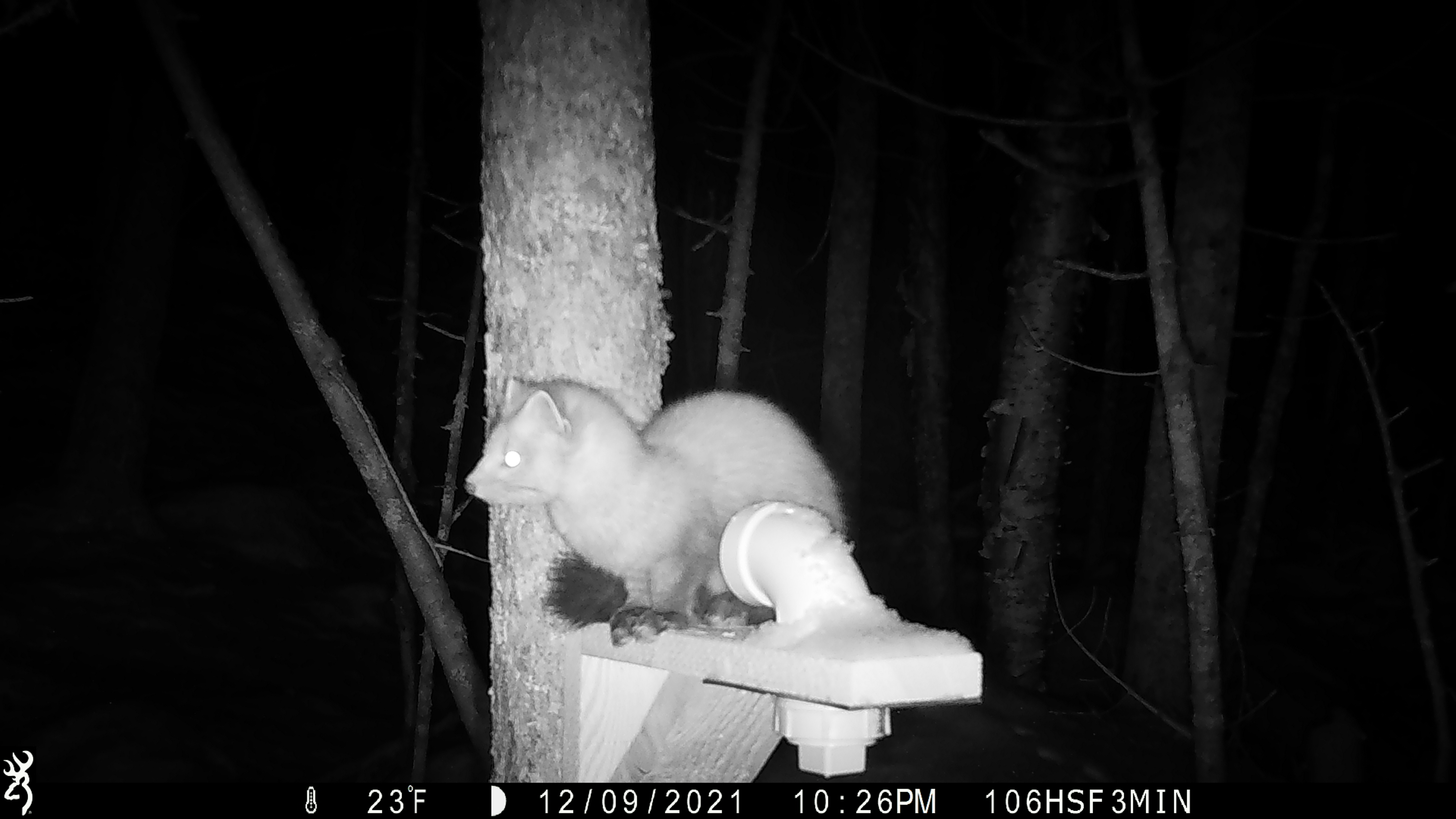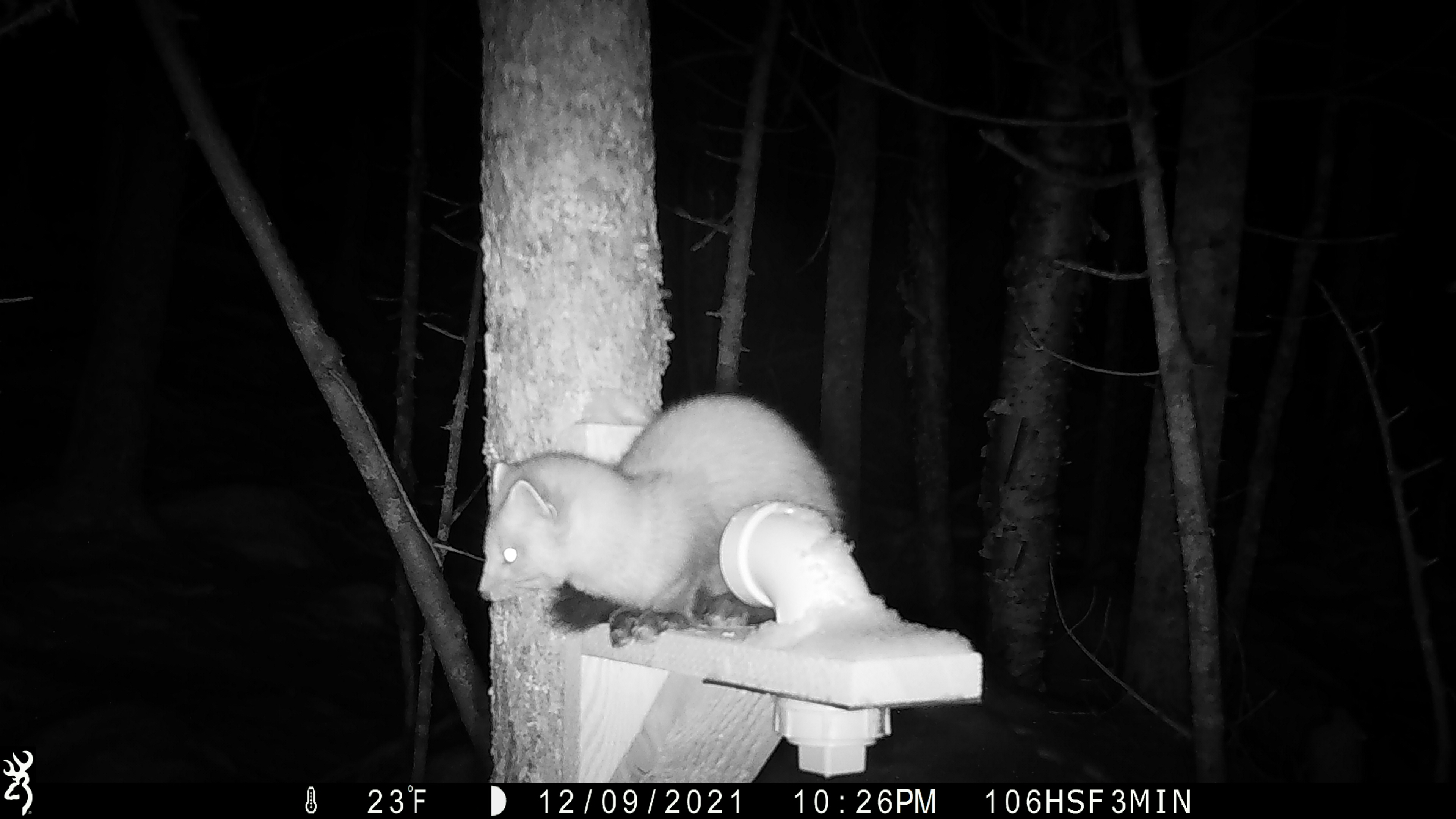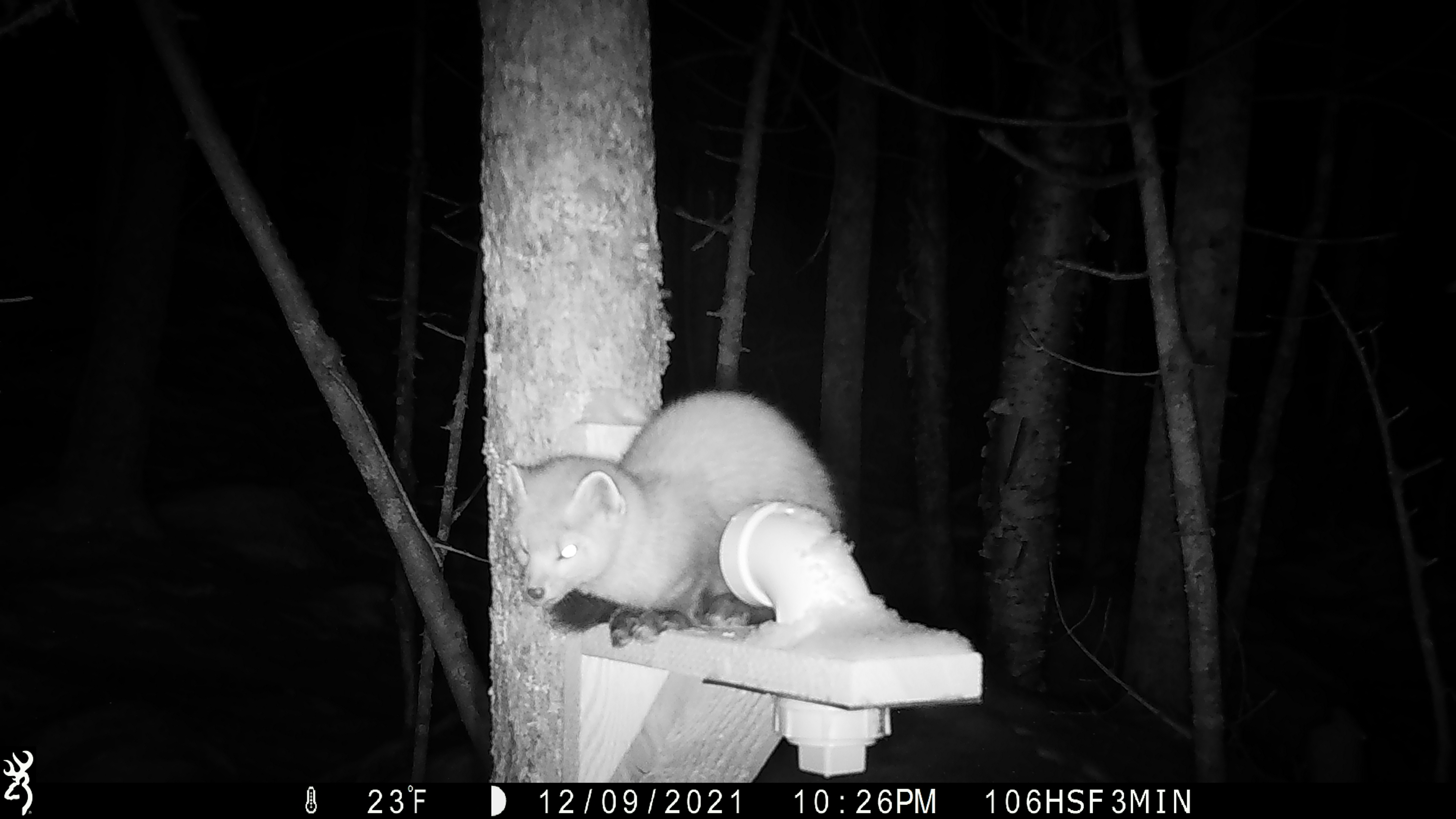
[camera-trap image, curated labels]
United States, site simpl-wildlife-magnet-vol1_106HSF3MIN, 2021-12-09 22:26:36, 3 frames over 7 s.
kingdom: Animalia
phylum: Chordata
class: Mammalia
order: Carnivora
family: Mustelidae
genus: Martes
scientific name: Martes americana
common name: american marten